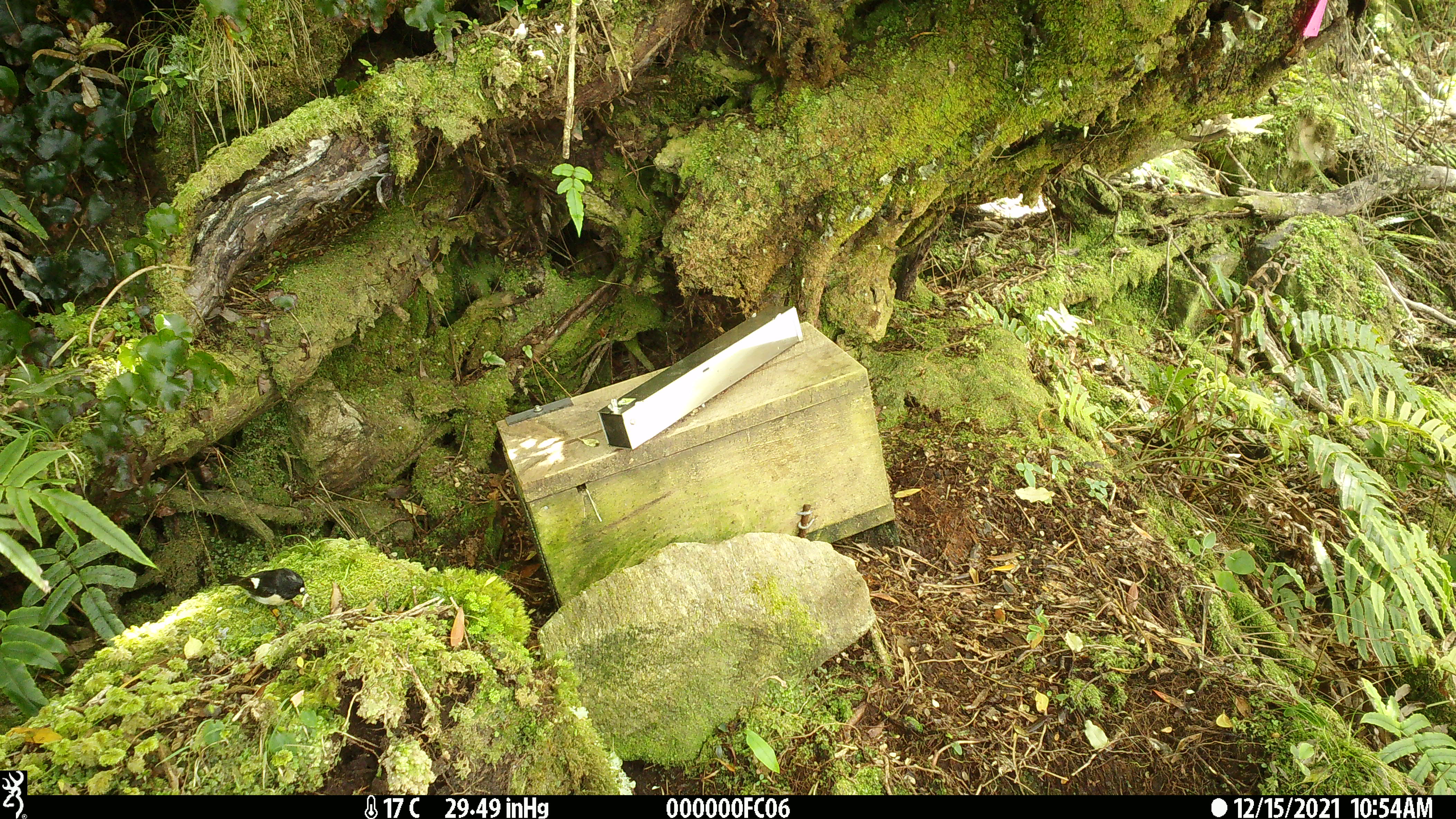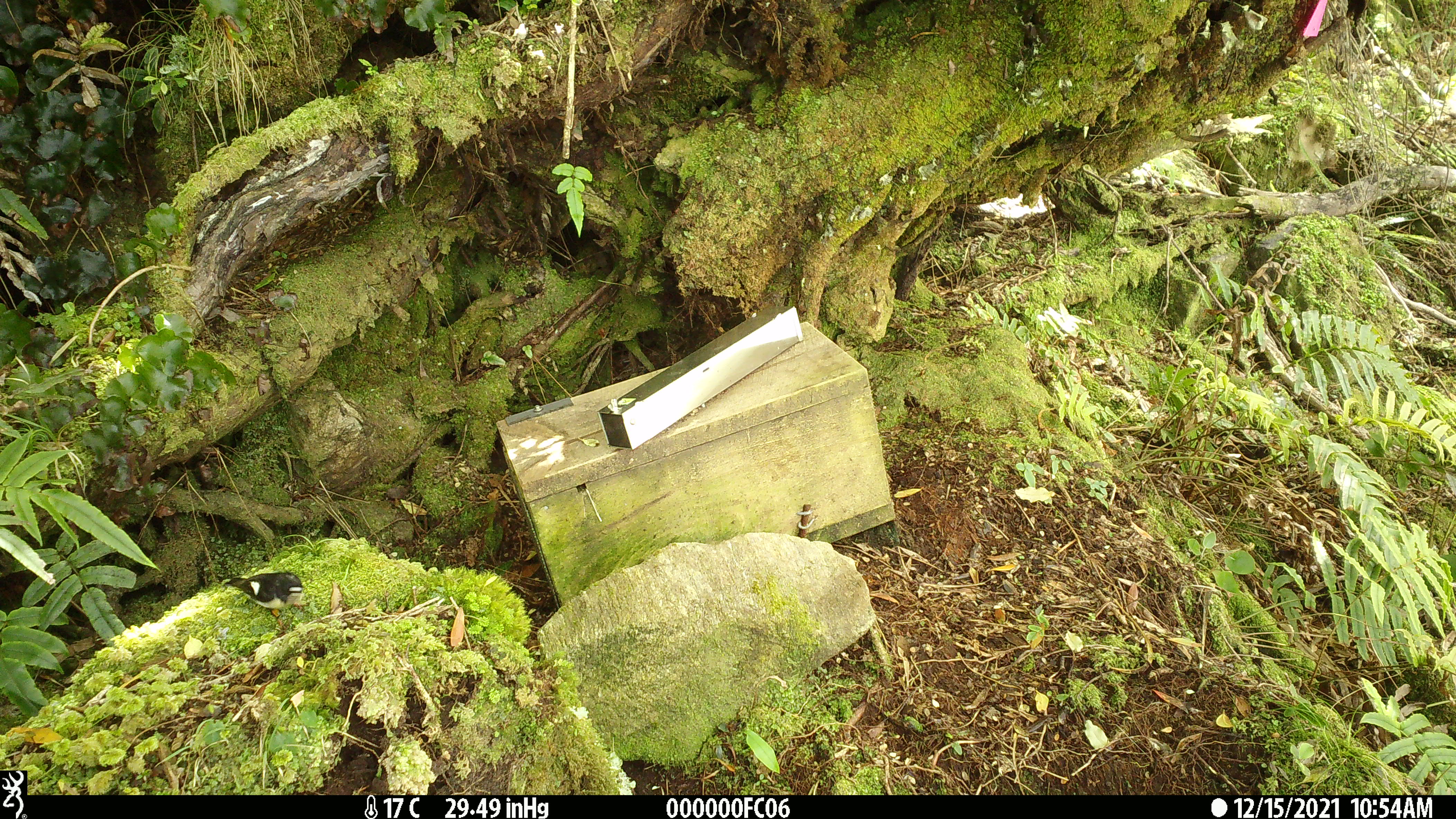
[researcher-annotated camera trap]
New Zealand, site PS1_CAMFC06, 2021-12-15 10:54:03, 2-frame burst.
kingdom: Animalia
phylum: Chordata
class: Aves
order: Passeriformes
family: Petroicidae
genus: Petroica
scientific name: Petroica macrocephala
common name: tomtit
Tomtit (Petroica macrocephala).